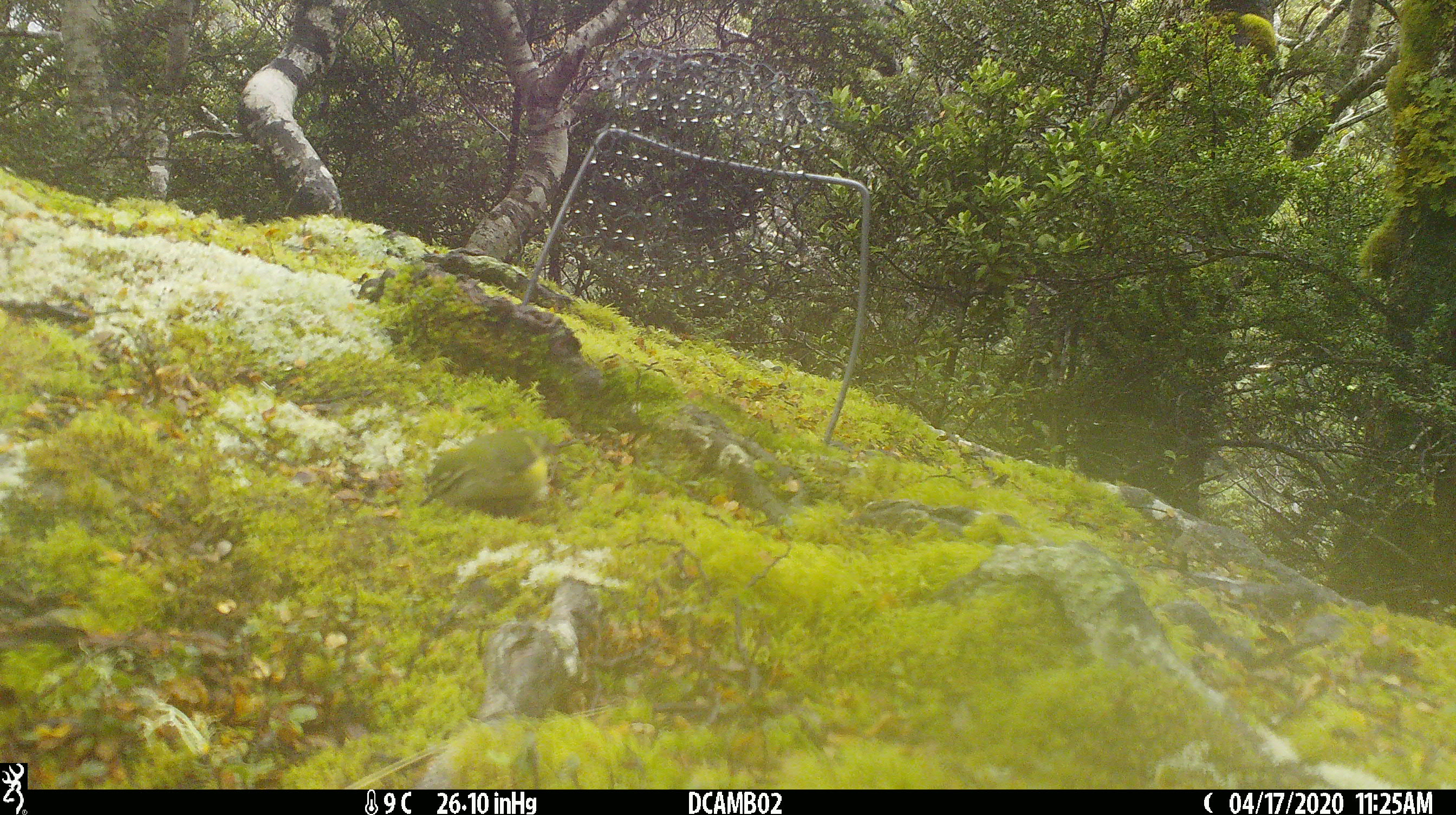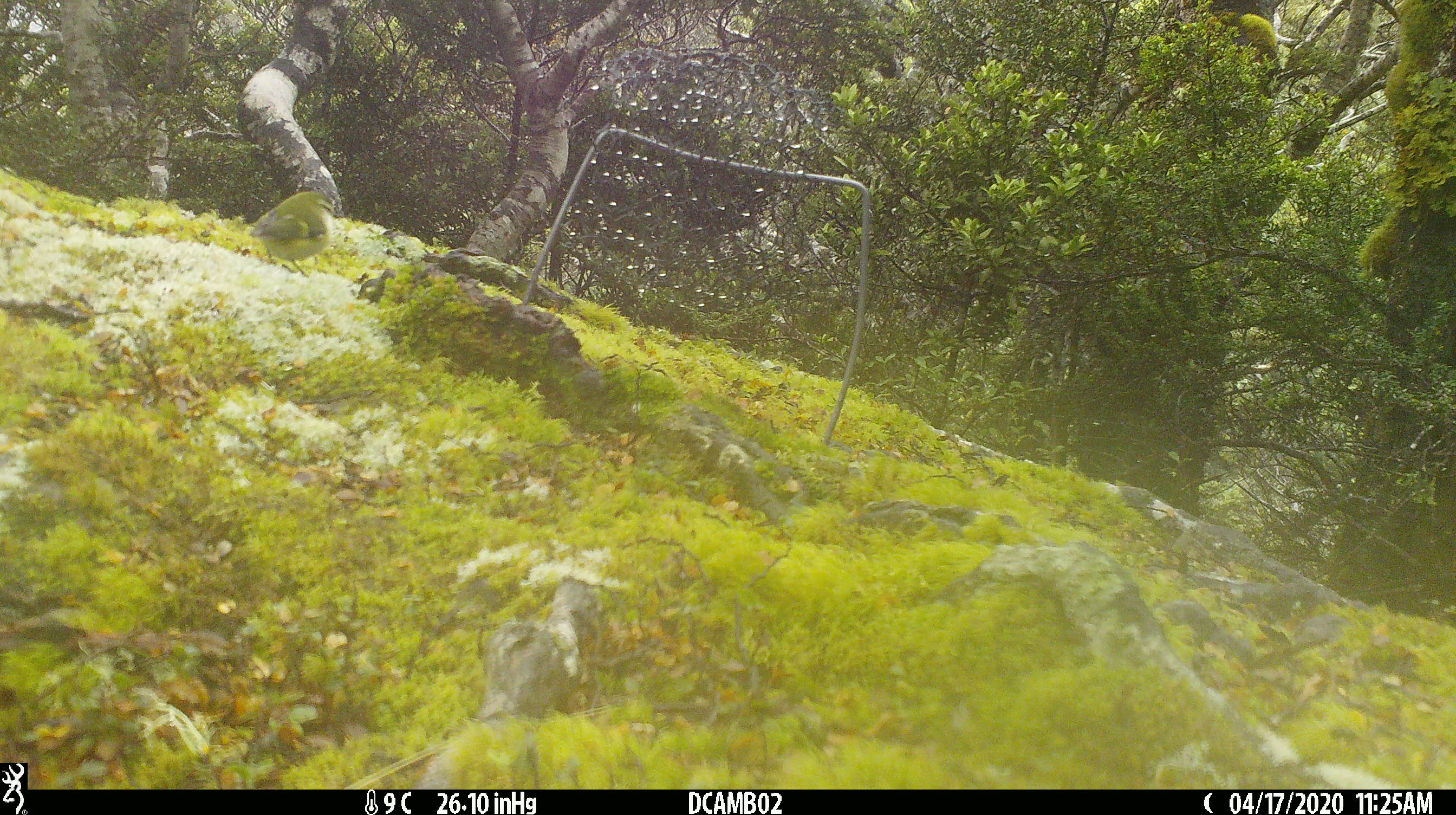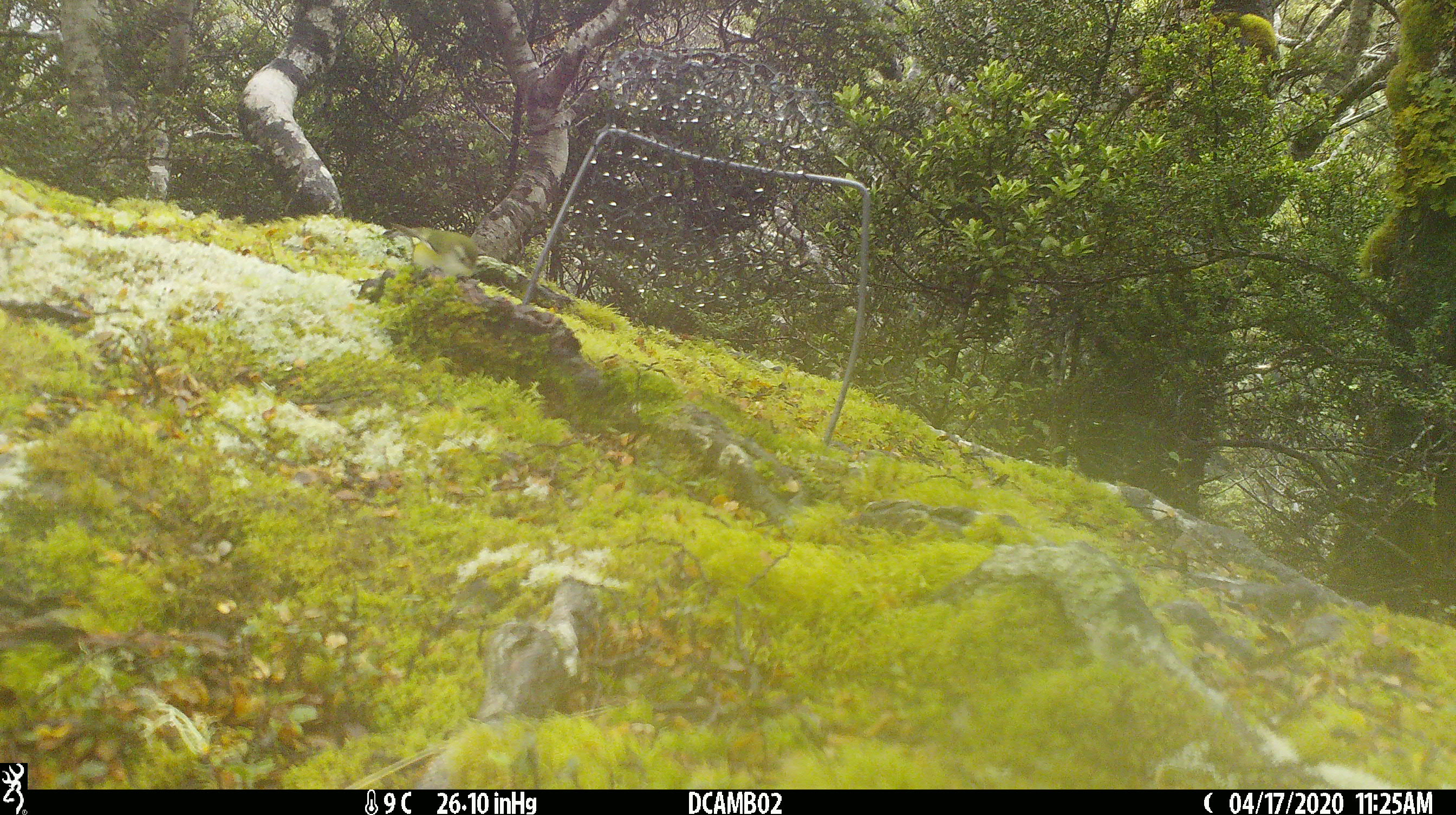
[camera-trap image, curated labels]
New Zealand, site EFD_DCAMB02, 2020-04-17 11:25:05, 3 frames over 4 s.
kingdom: Animalia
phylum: Chordata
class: Aves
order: Passeriformes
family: Acanthisittidae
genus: Acanthisitta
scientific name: Acanthisitta chloris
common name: rifleman